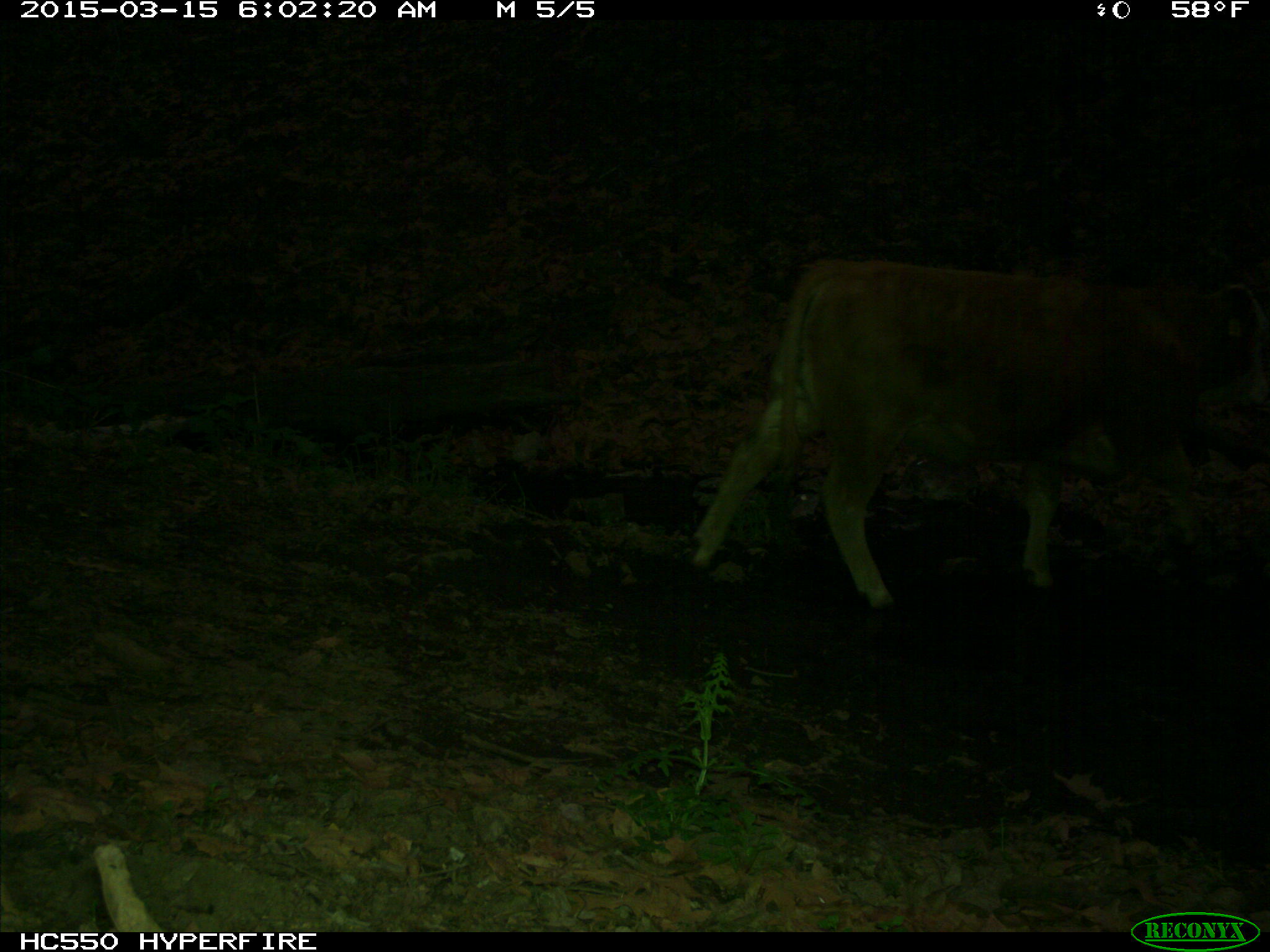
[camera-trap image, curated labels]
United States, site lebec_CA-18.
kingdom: Animalia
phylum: Chordata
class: Mammalia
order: Artiodactyla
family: Bovidae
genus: Bos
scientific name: Bos taurus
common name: domestic cow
Bos taurus (domestic cow).